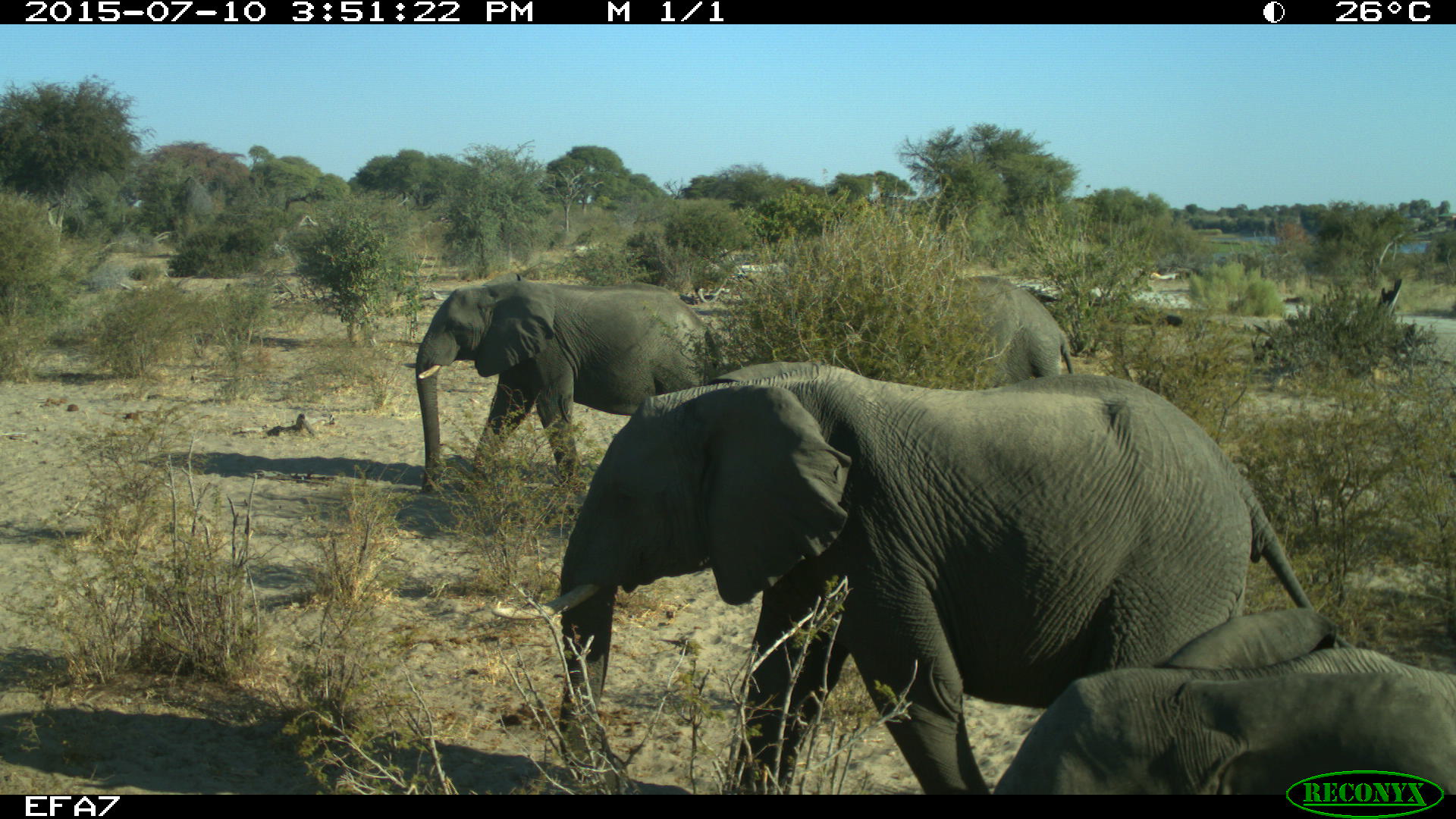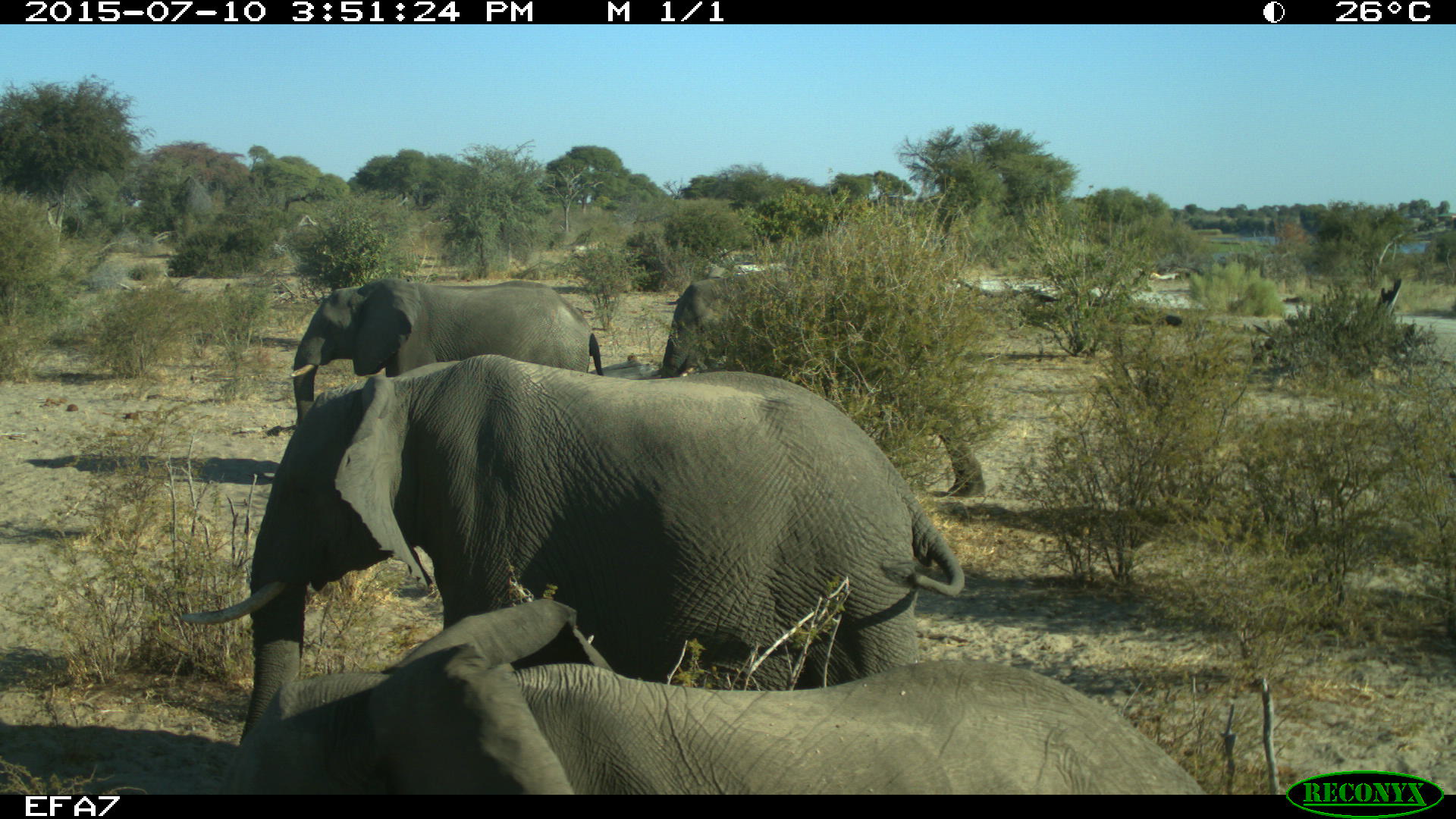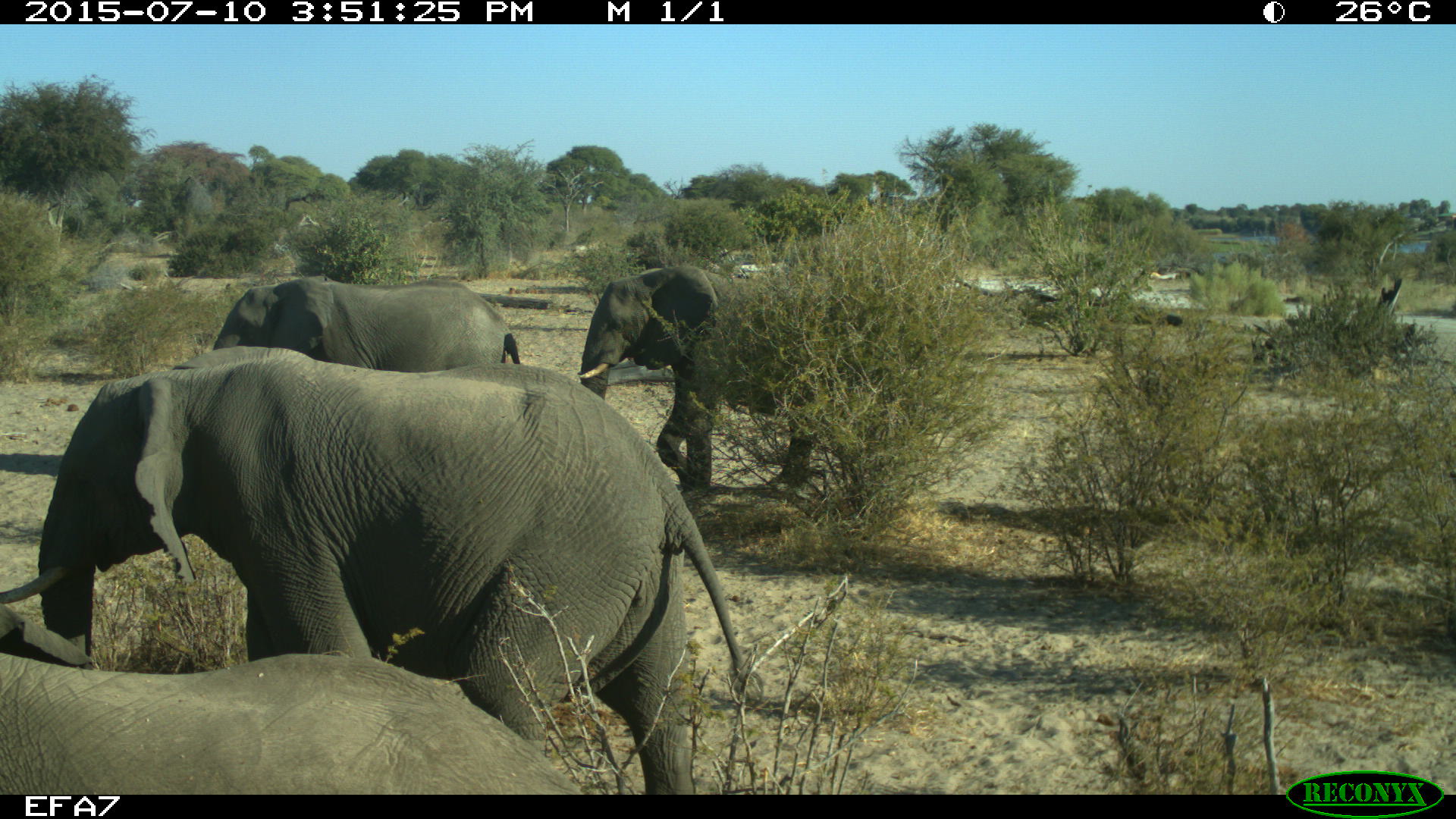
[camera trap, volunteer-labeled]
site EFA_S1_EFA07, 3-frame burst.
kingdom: Animalia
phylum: Chordata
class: Mammalia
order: Proboscidea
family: Elephantidae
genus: Loxodonta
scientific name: Loxodonta africana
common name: african bush elephant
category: elephant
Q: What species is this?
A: Elephant (african bush elephant) (Loxodonta africana).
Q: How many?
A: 4.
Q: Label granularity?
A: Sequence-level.